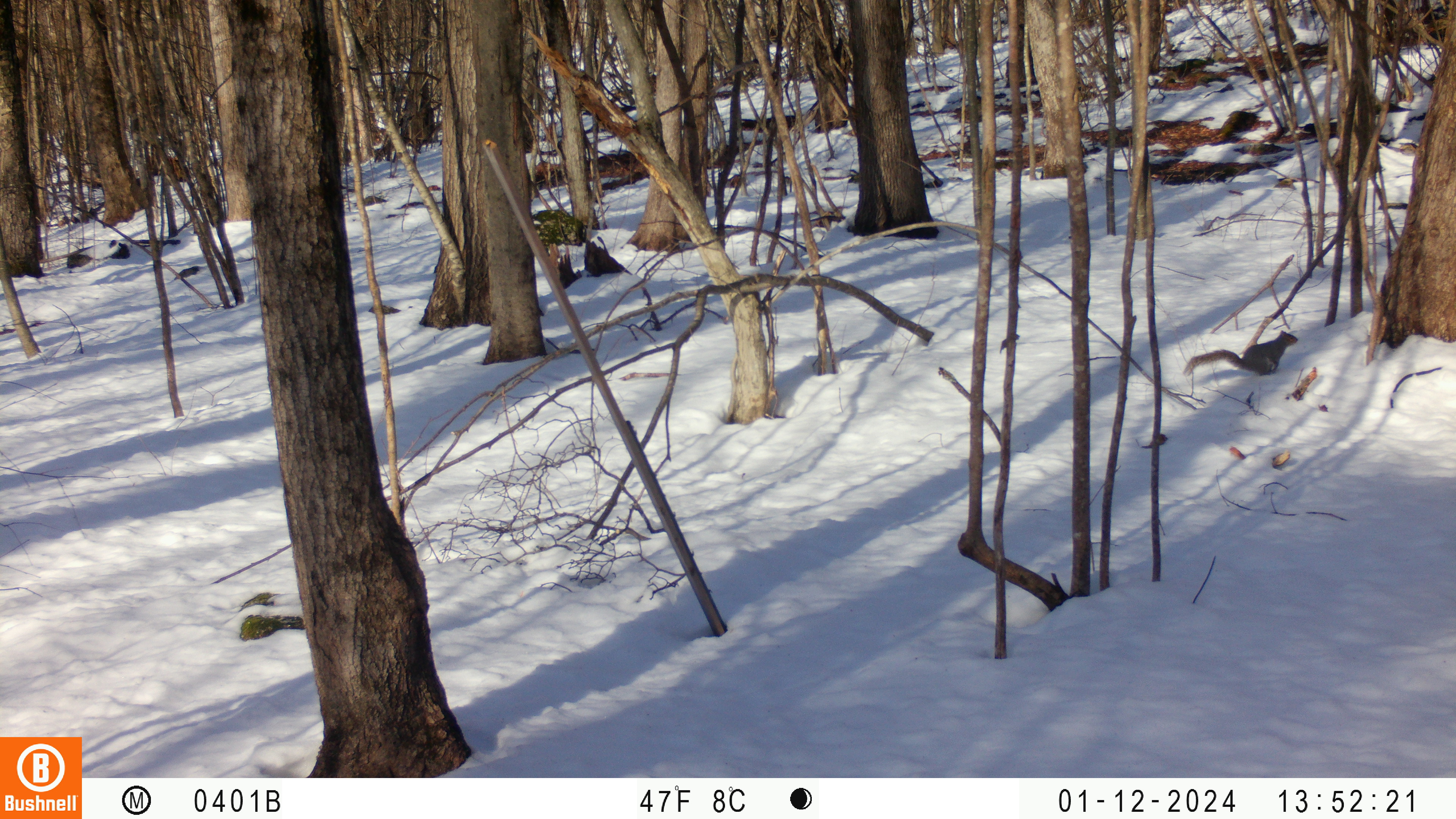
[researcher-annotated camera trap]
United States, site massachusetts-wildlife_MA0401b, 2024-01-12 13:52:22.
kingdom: Animalia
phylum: Chordata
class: Mammalia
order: Rodentia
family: Sciuridae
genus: Sciurus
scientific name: Sciurus carolinensis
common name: gray squirrel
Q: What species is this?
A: Gray squirrel (Sciurus carolinensis).